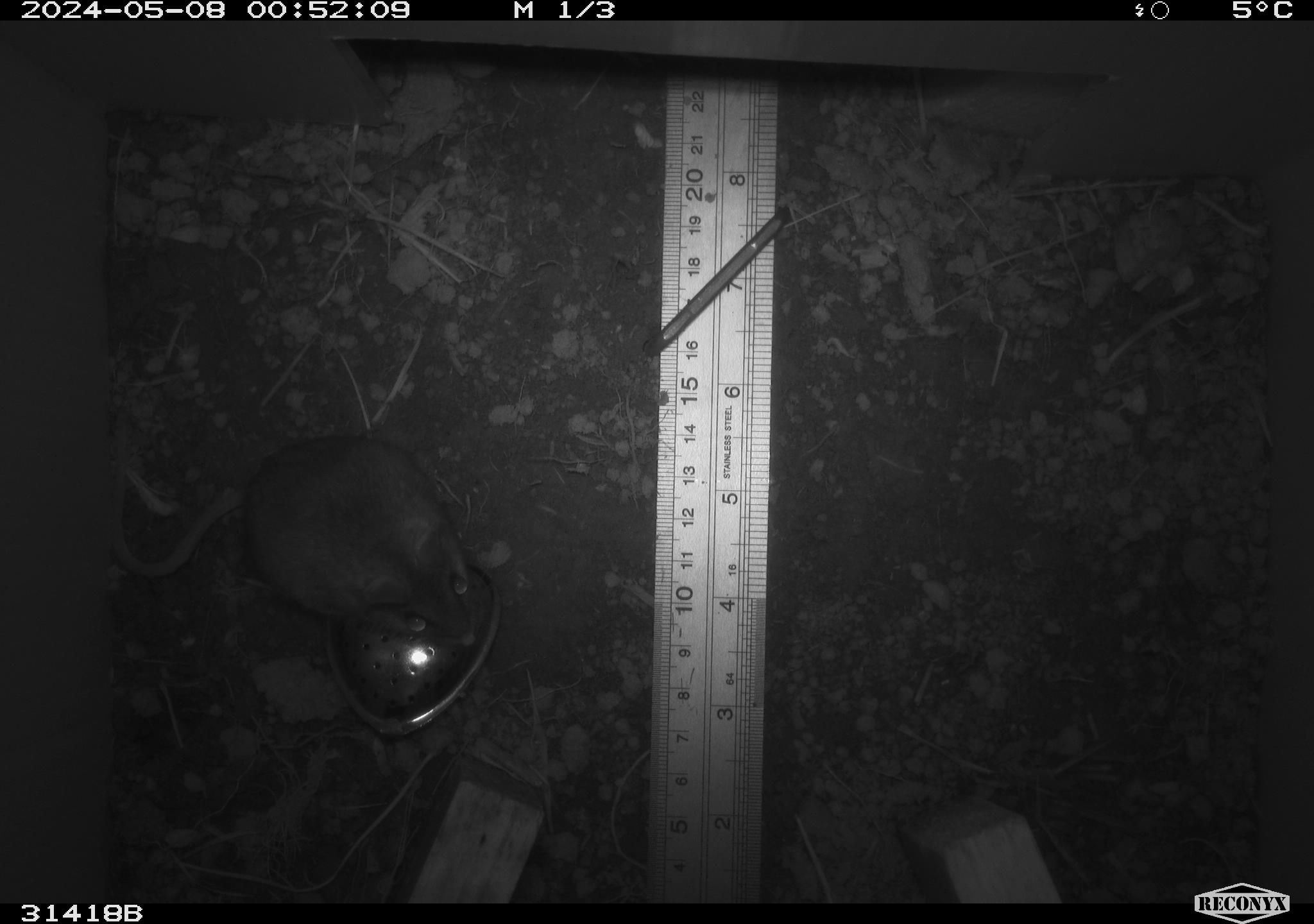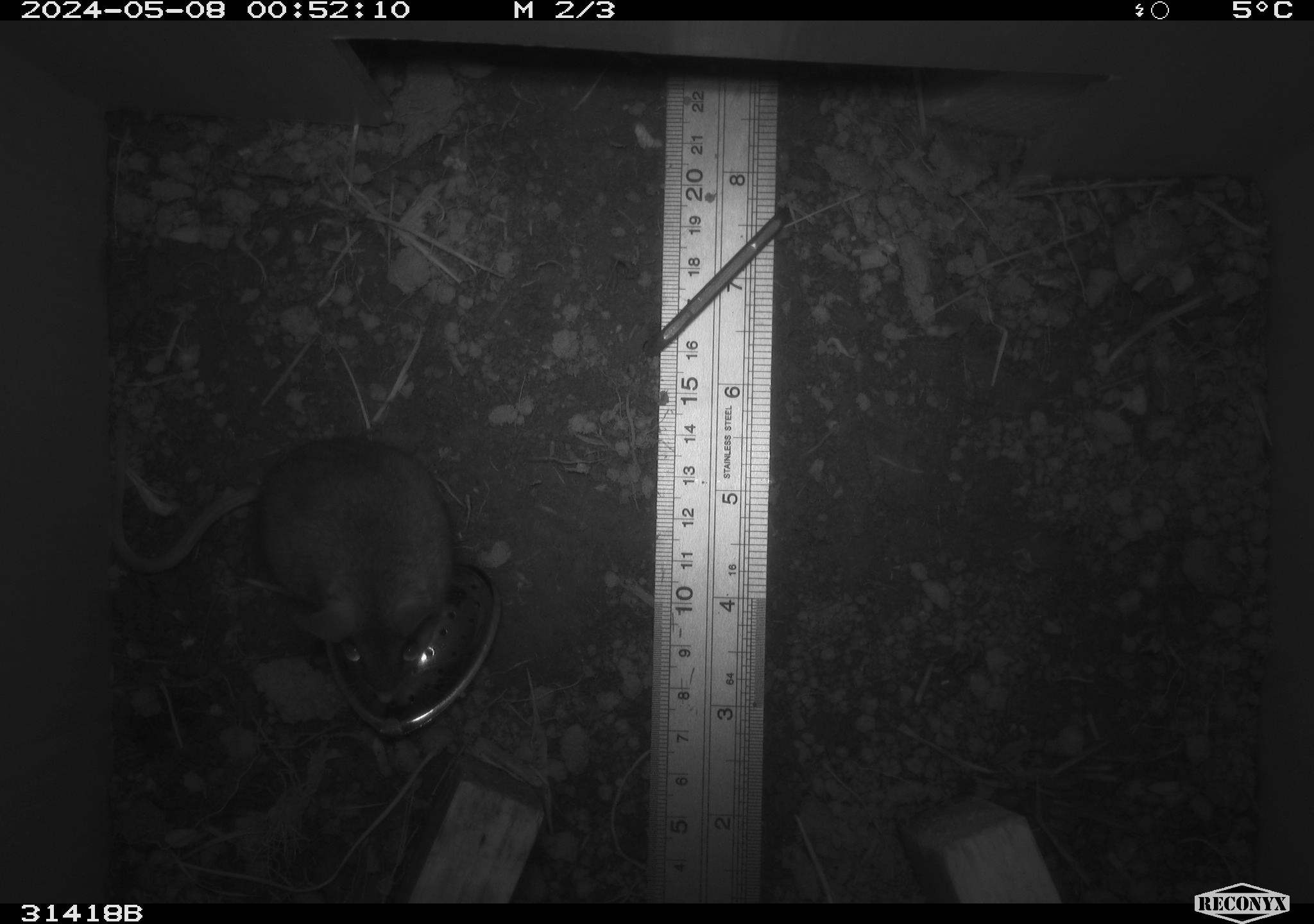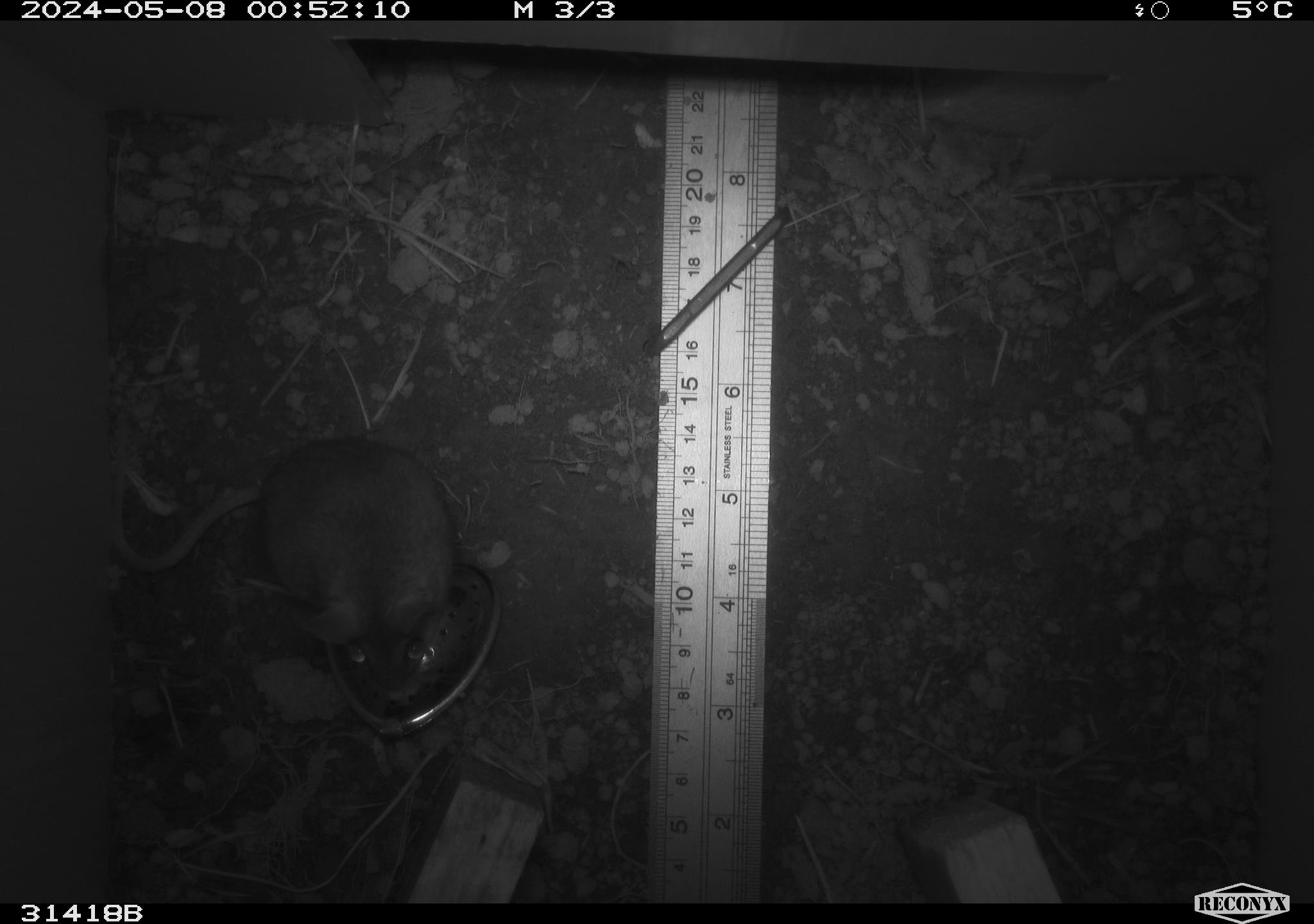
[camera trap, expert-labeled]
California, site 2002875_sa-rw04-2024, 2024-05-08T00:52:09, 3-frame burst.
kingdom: Animalia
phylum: Chordata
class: Mammalia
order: Rodentia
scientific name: Rodentia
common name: rodent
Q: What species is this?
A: Rodent (Rodentia).